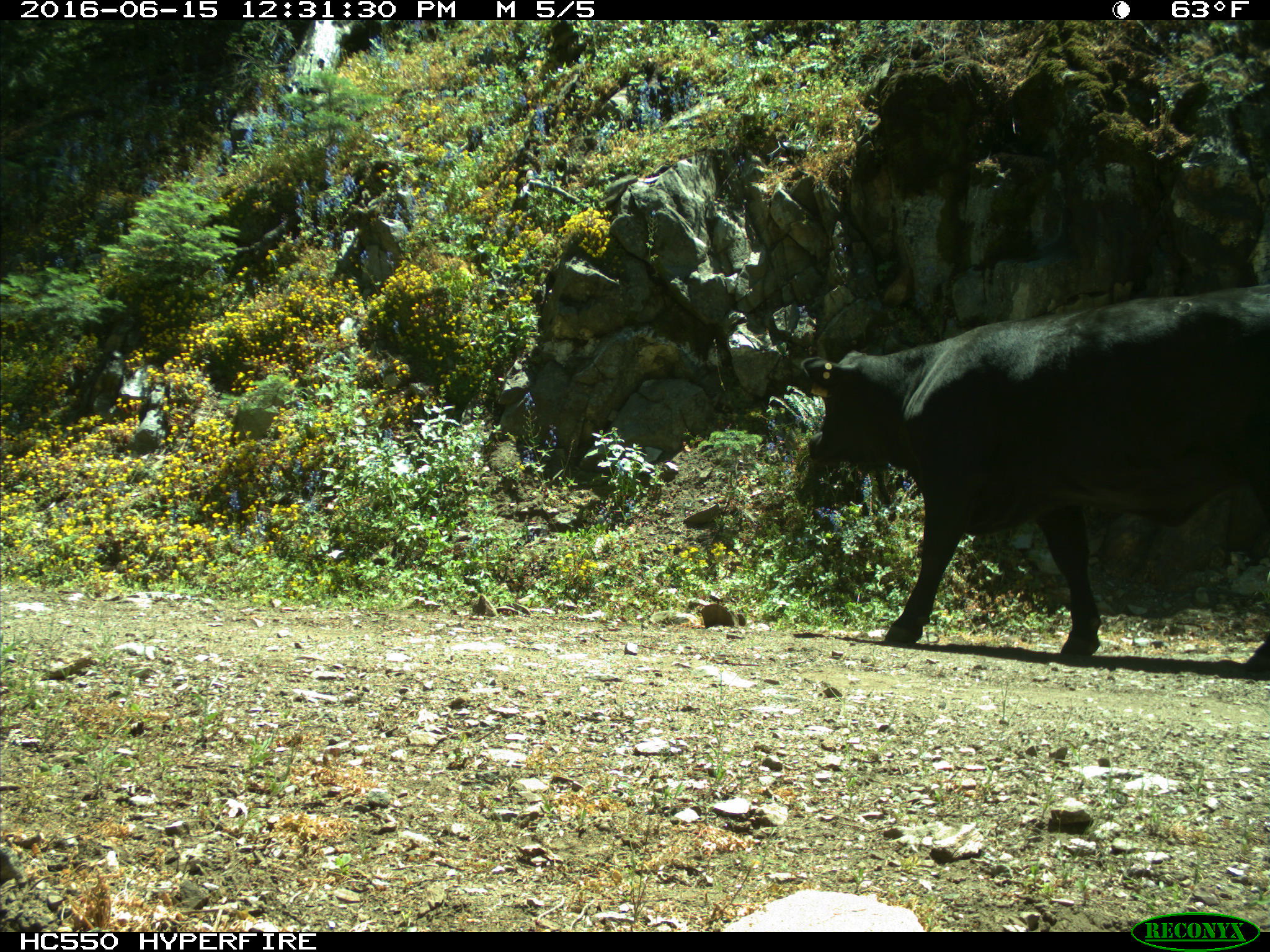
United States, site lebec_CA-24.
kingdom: Animalia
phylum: Chordata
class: Mammalia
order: Artiodactyla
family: Bovidae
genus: Bos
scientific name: Bos taurus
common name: domestic cow